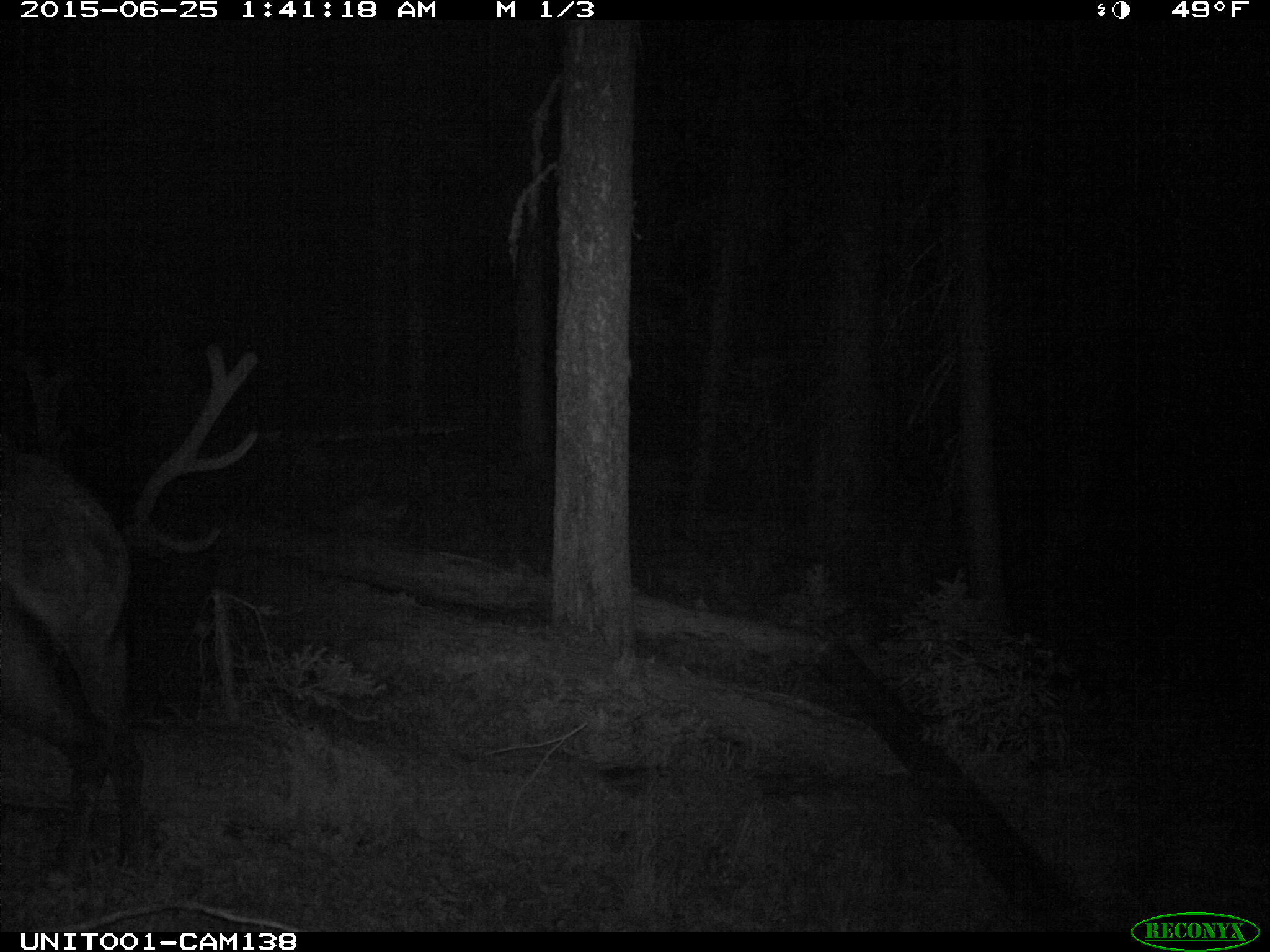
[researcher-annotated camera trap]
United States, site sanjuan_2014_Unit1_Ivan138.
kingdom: Animalia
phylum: Chordata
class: Mammalia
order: Artiodactyla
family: Cervidae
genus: Cervus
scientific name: Cervus elaphus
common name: red deer